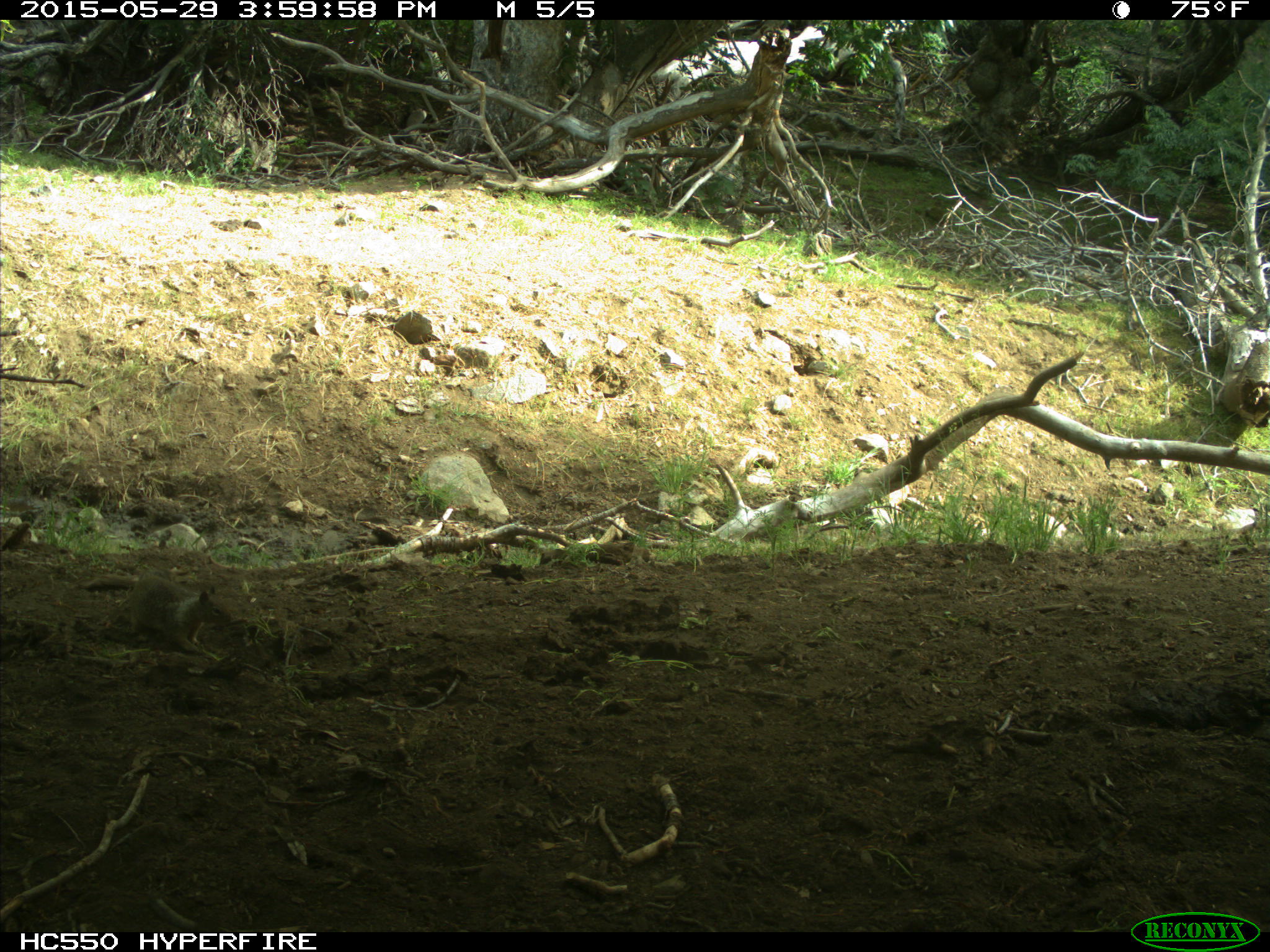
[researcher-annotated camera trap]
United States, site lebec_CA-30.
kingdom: Animalia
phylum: Chordata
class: Mammalia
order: Rodentia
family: Sciuridae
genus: Otospermophilus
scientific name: Otospermophilus beecheyi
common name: california ground squirrel